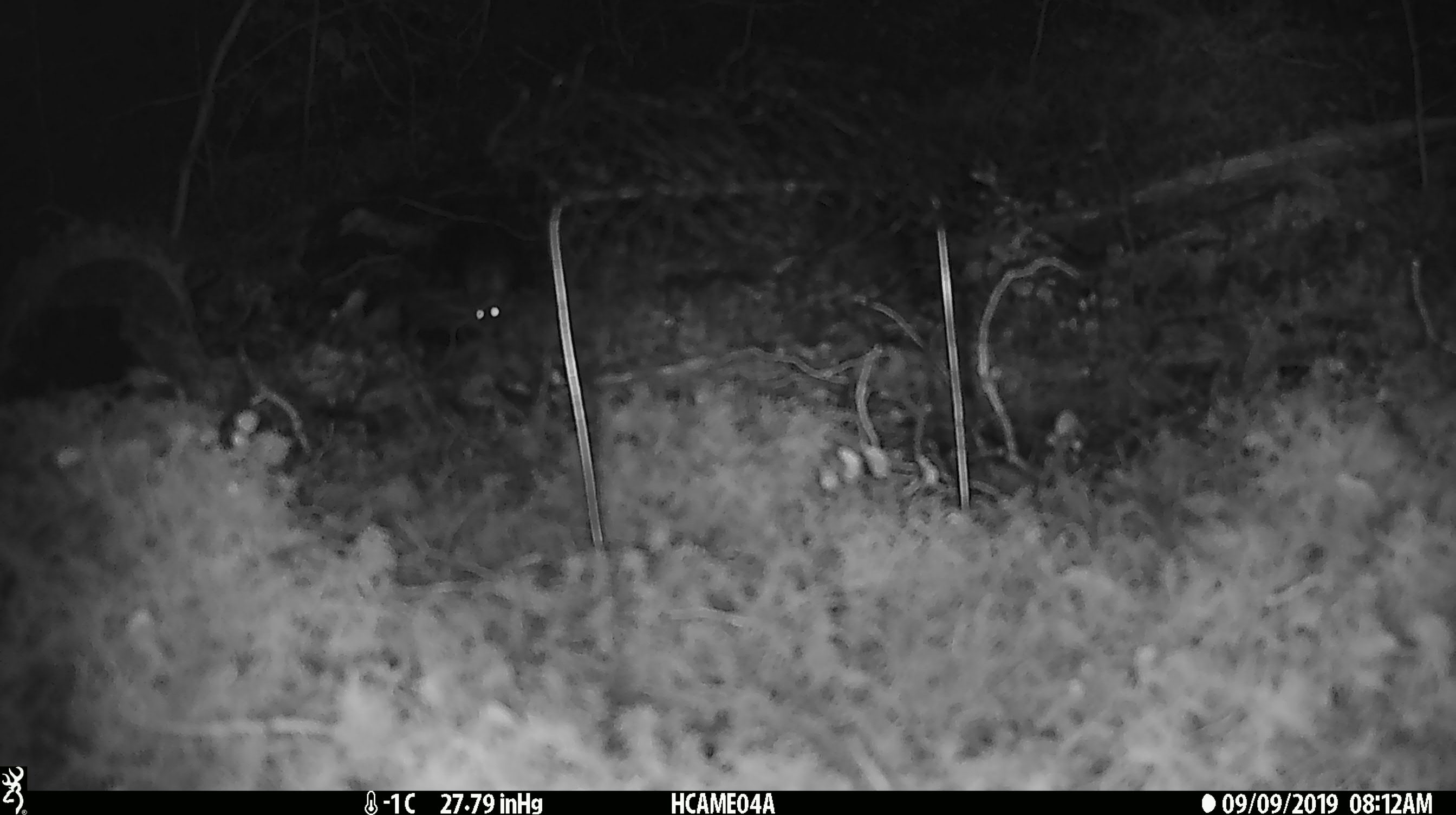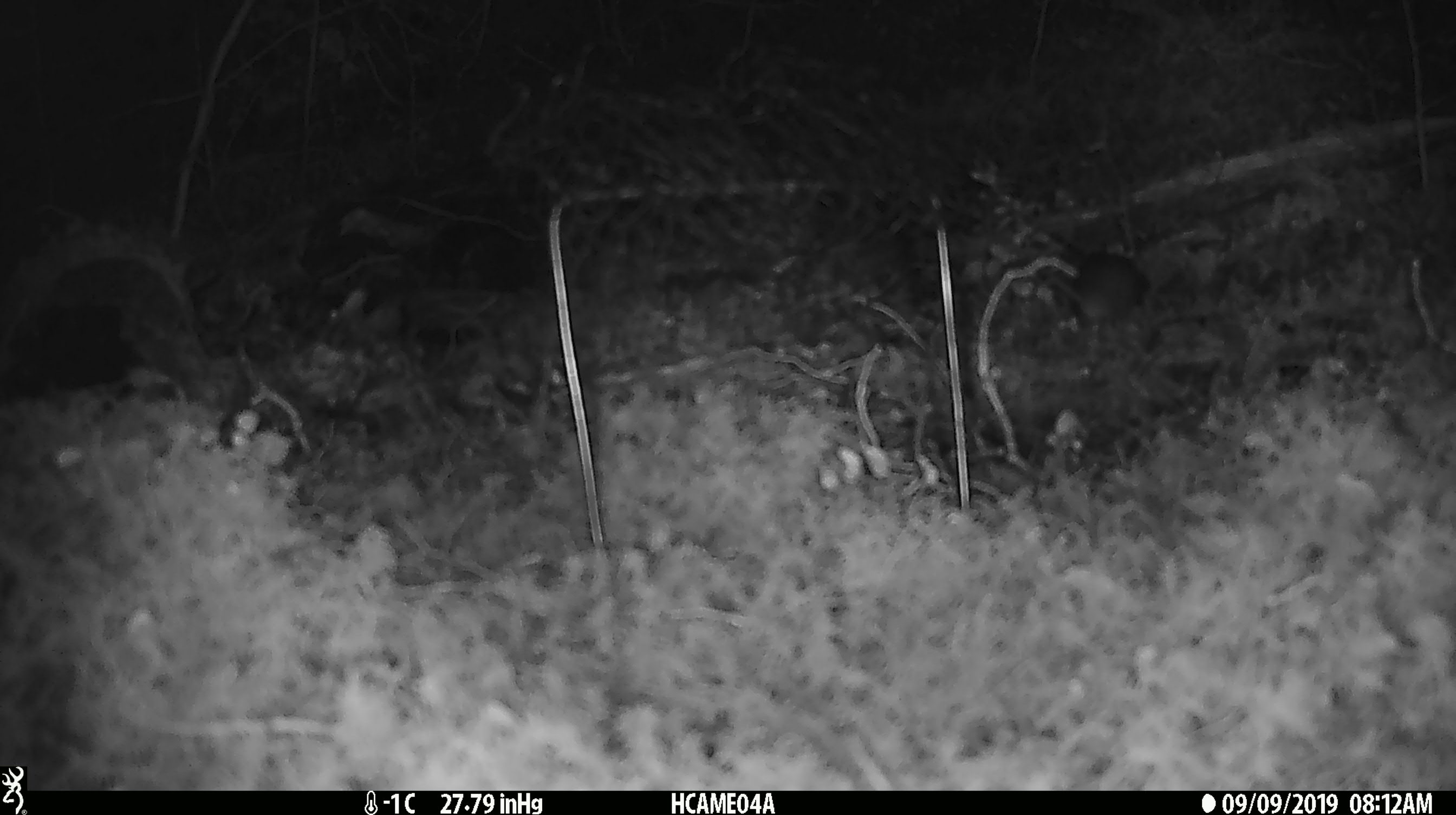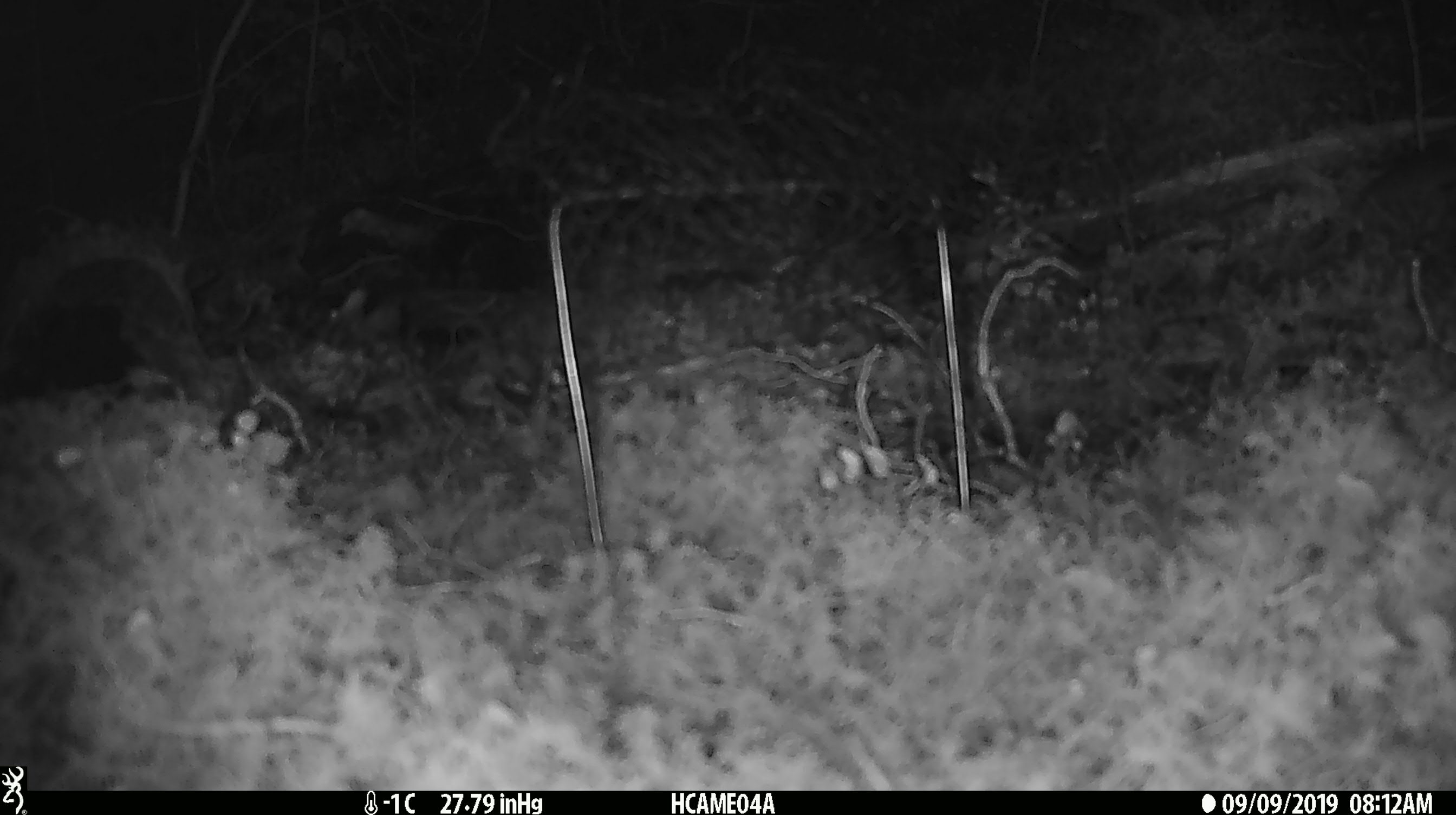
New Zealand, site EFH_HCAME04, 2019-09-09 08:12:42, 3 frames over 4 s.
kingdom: Animalia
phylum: Chordata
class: Mammalia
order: Rodentia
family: Muridae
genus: Mus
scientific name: Mus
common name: mouse